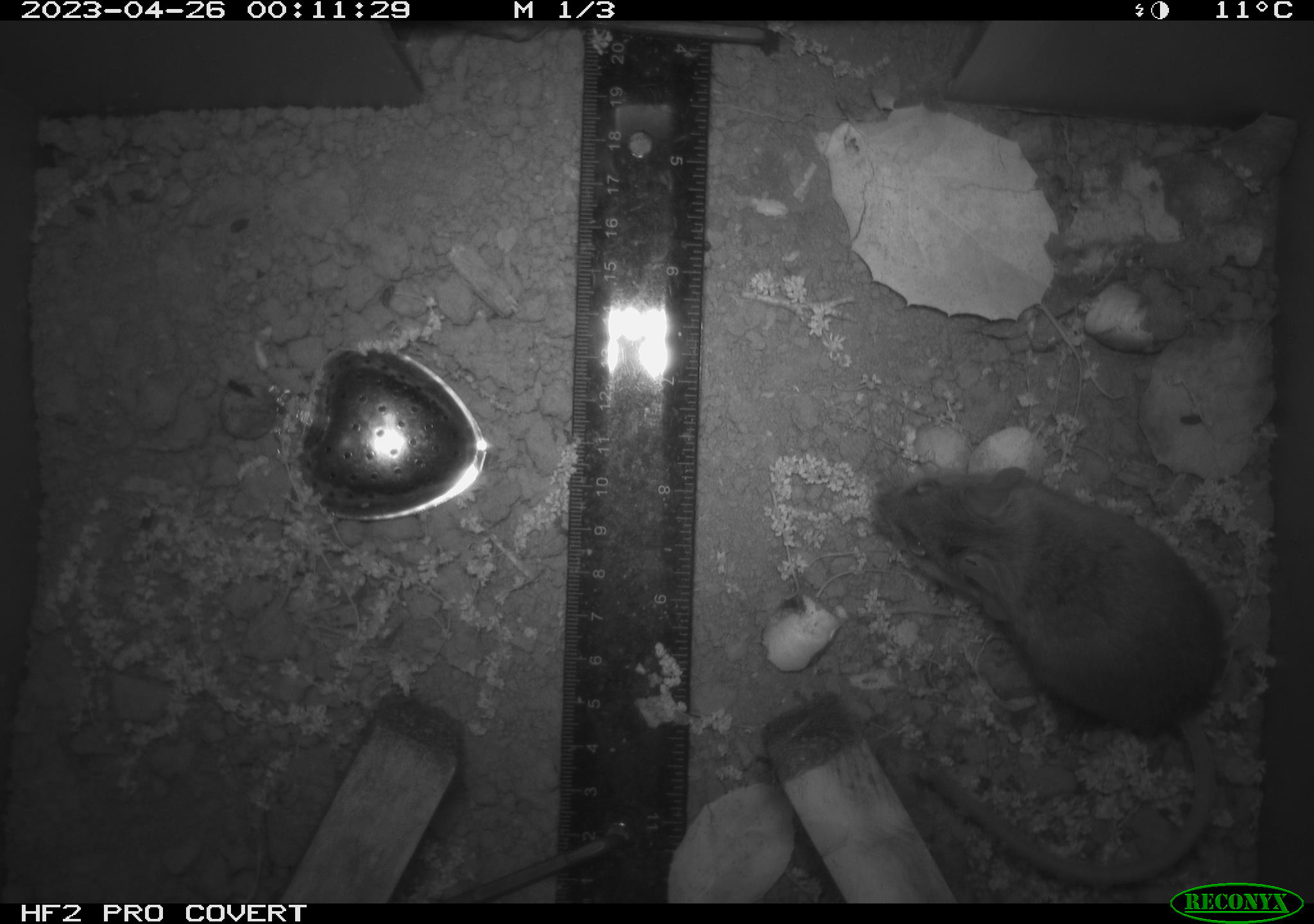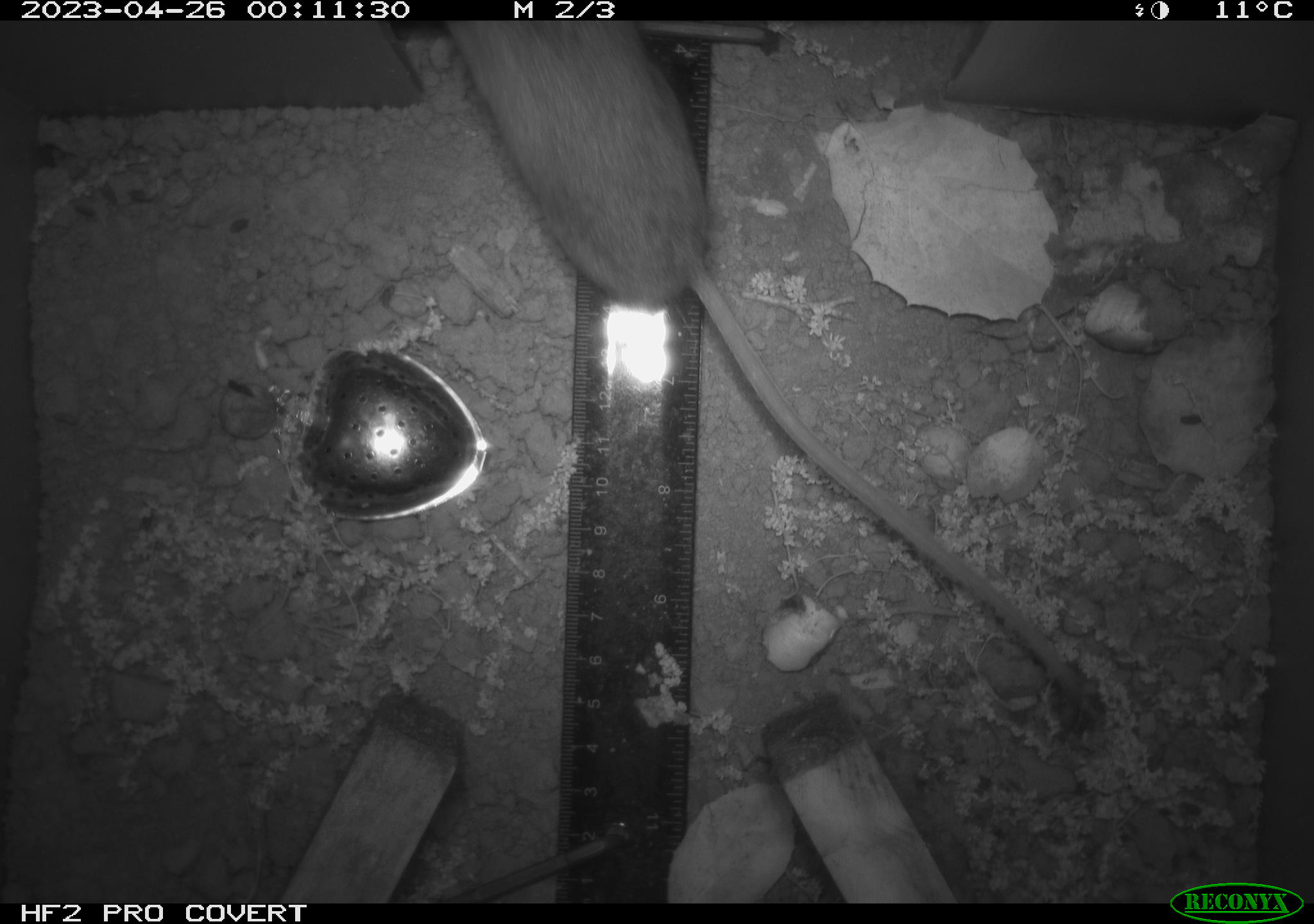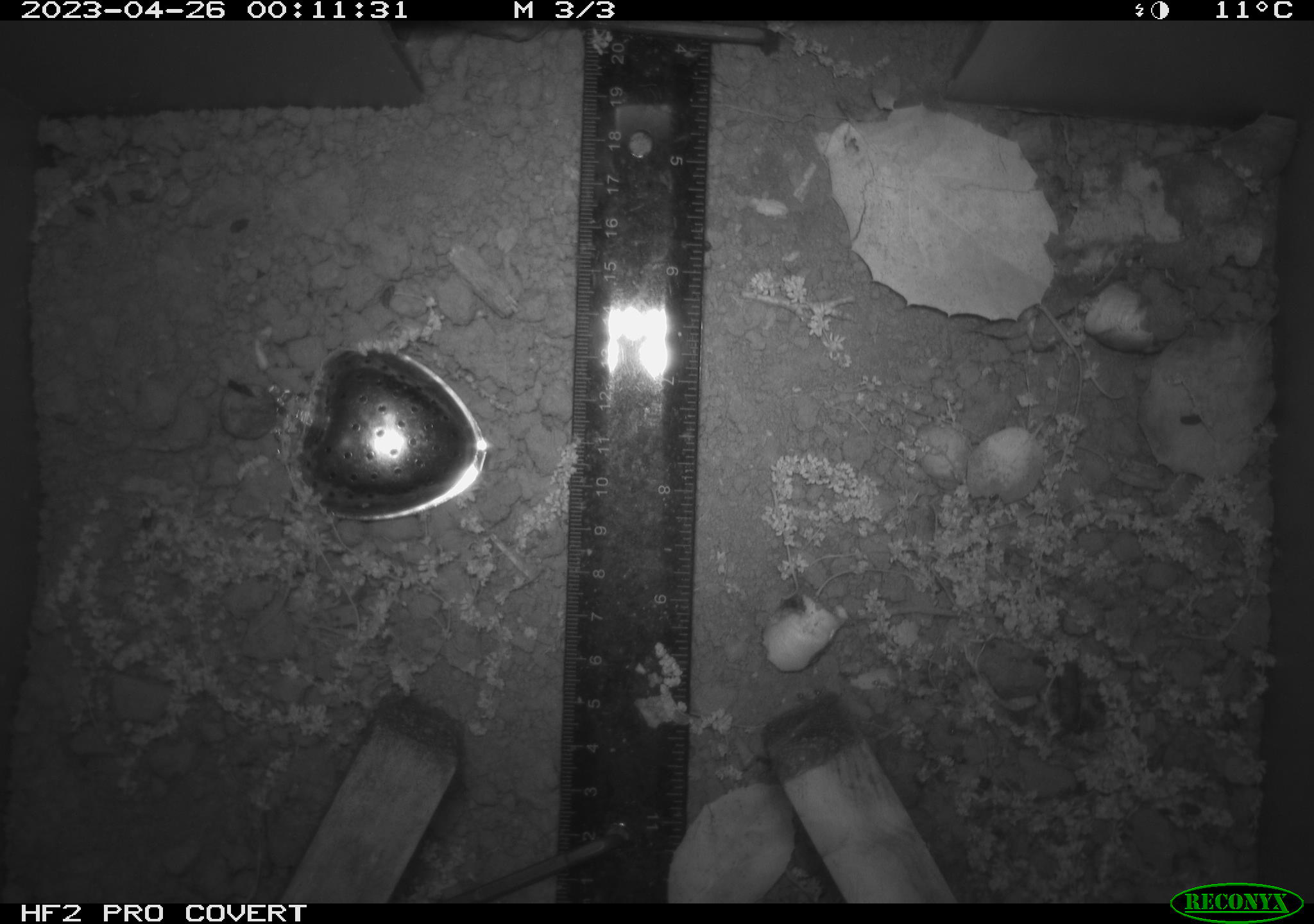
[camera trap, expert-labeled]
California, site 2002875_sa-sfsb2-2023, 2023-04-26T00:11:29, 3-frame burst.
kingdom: Animalia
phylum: Chordata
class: Mammalia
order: Rodentia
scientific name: Rodentia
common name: mouse species